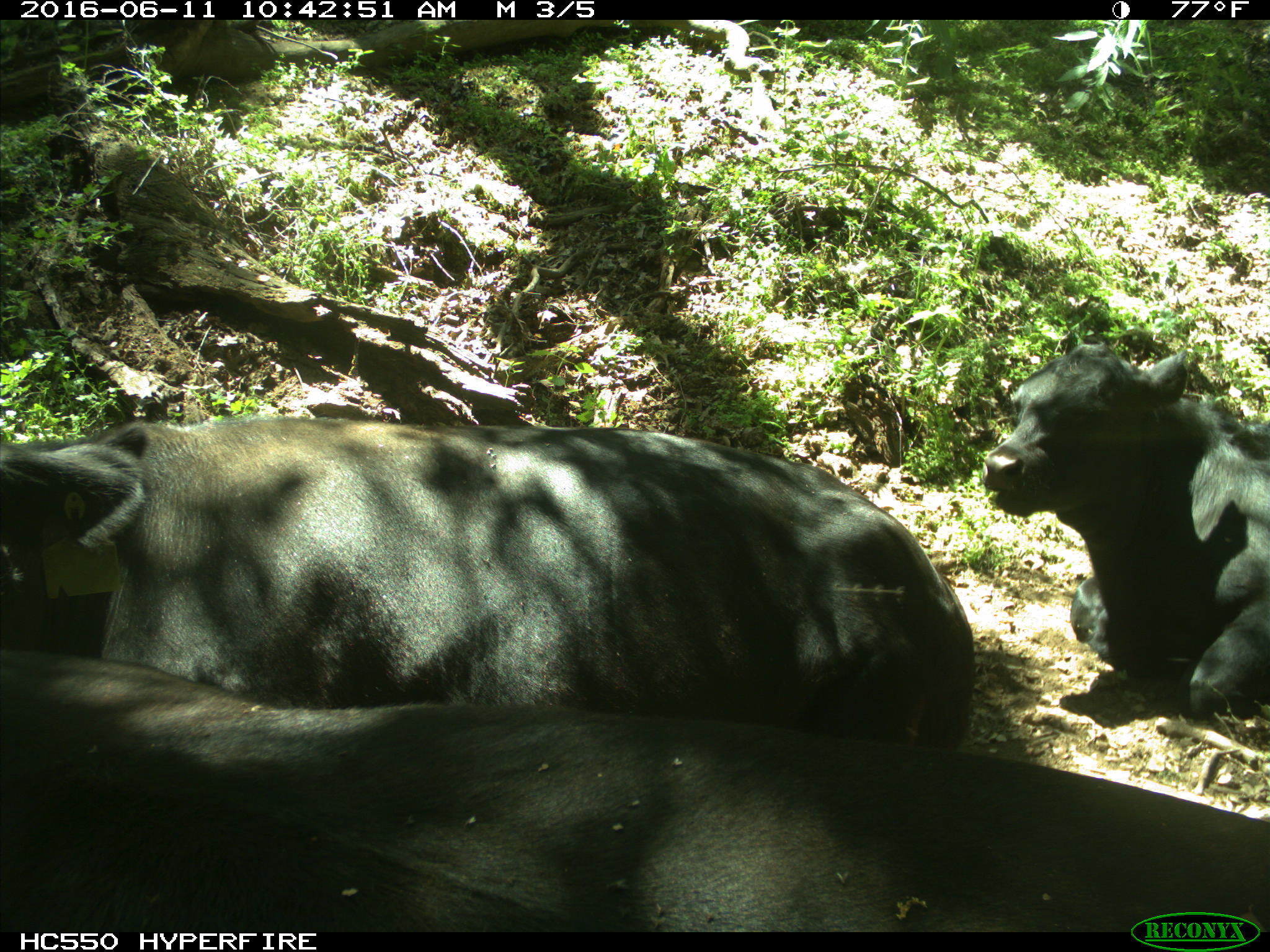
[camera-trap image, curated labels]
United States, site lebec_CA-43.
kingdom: Animalia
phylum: Chordata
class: Mammalia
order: Artiodactyla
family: Bovidae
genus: Bos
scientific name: Bos taurus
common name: domestic cow